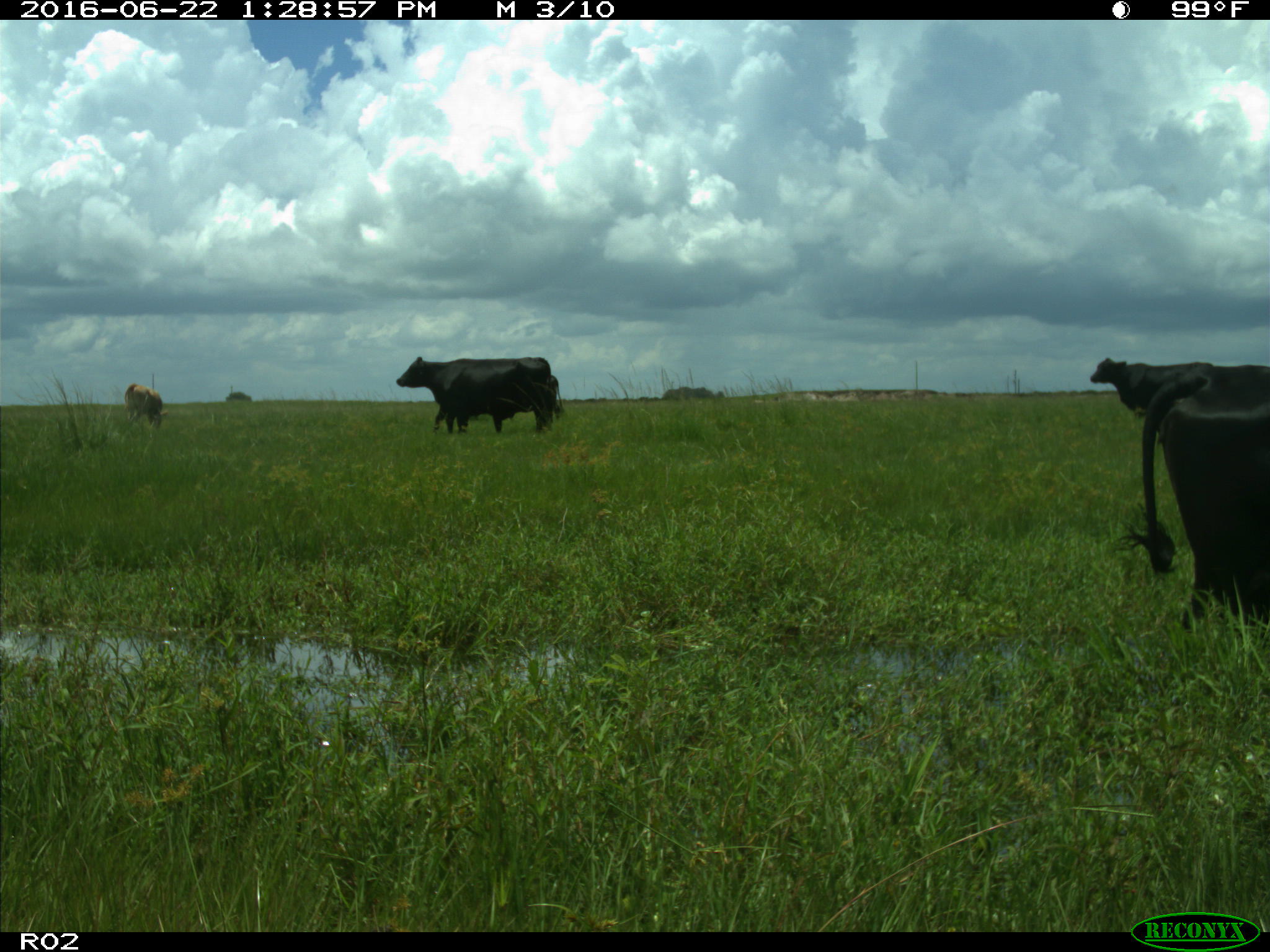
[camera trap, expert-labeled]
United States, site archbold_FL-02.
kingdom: Animalia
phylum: Chordata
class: Mammalia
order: Artiodactyla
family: Bovidae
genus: Bos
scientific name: Bos taurus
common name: domestic cow